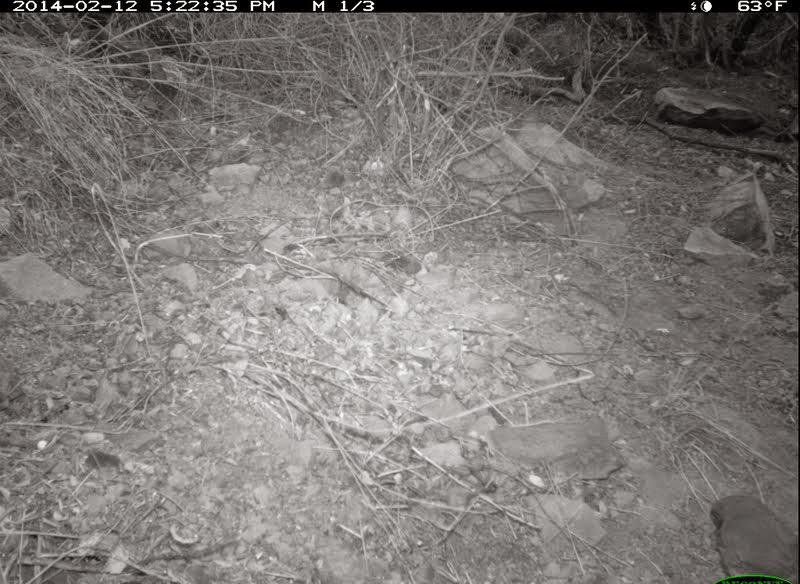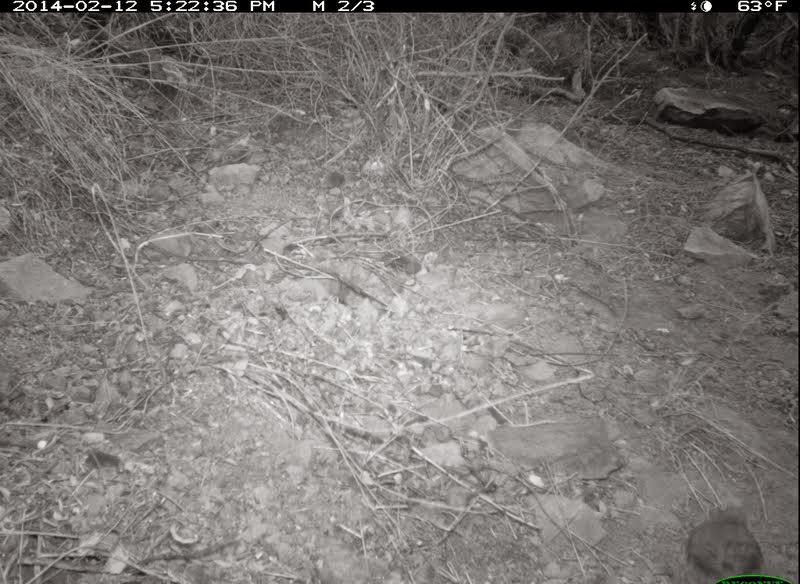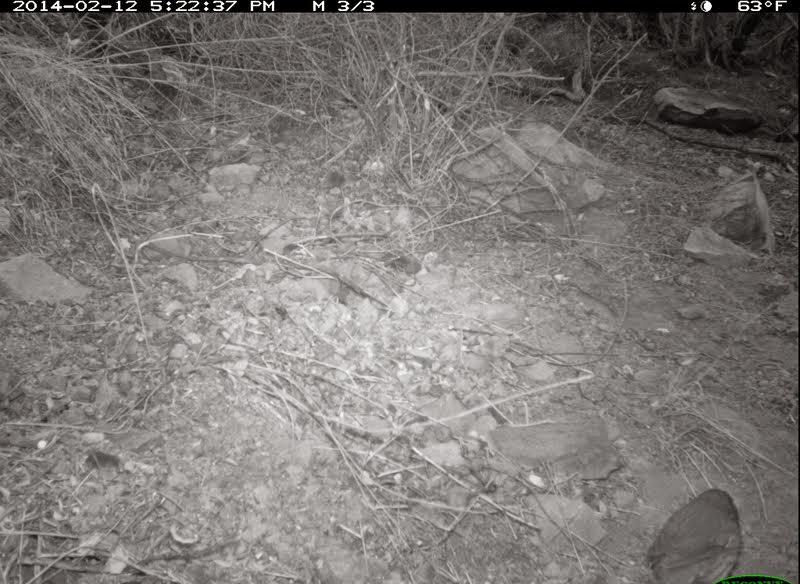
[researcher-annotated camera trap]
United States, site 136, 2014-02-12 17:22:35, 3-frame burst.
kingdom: Animalia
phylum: Chordata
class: Aves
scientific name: Aves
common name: bird